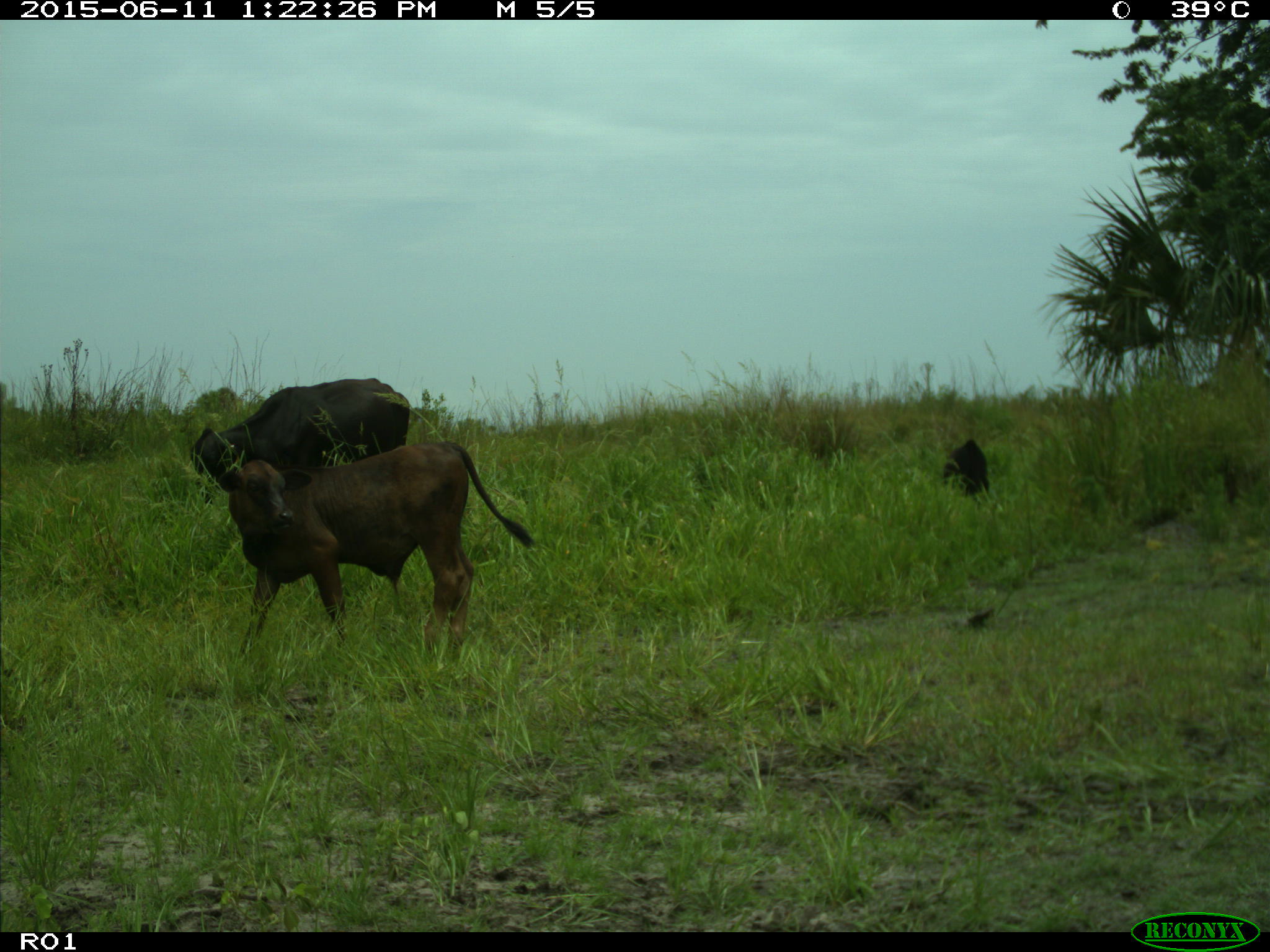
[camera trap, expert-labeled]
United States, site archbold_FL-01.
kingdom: Animalia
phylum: Chordata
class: Mammalia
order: Artiodactyla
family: Bovidae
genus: Bos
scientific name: Bos taurus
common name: domestic cow